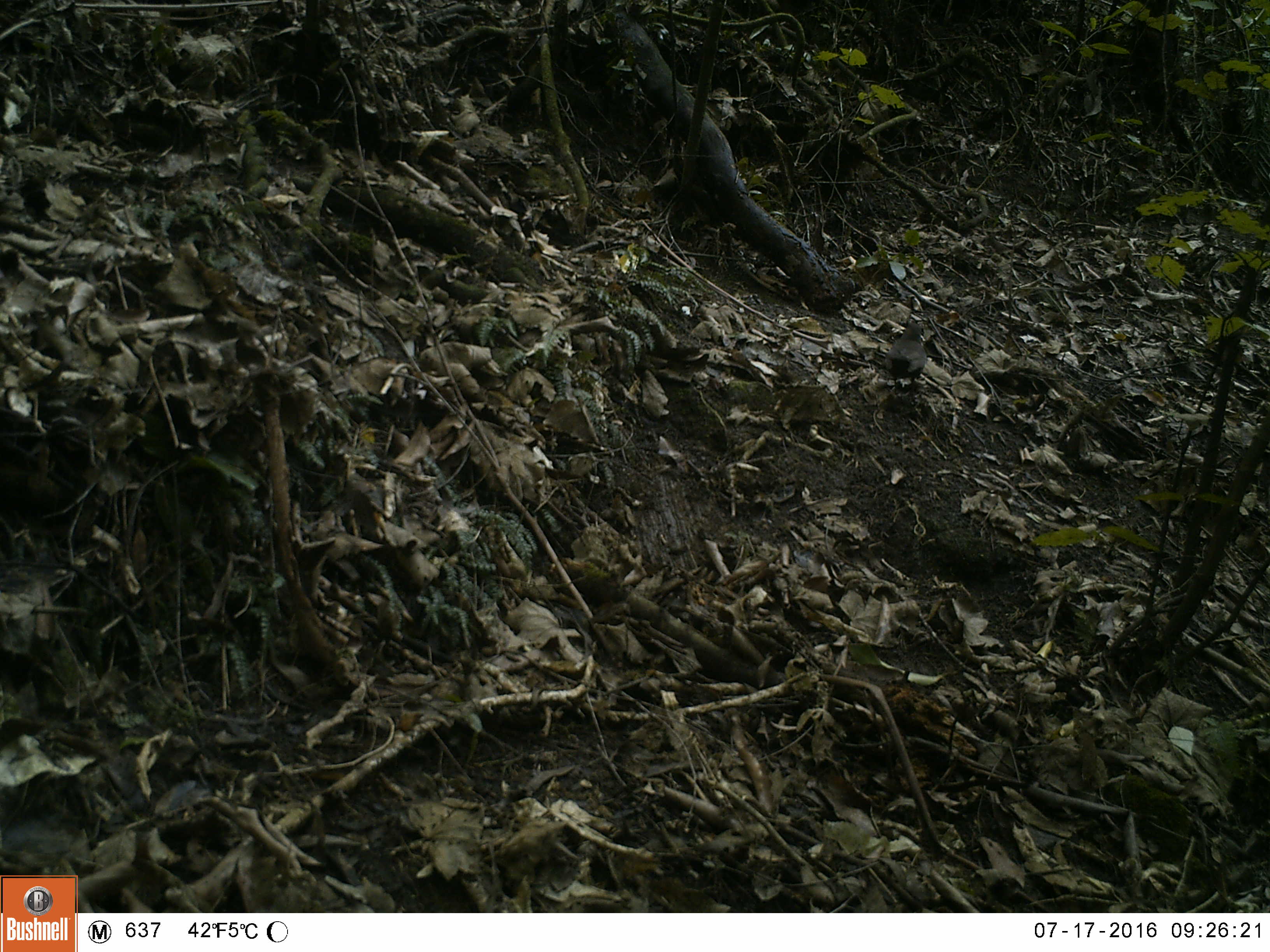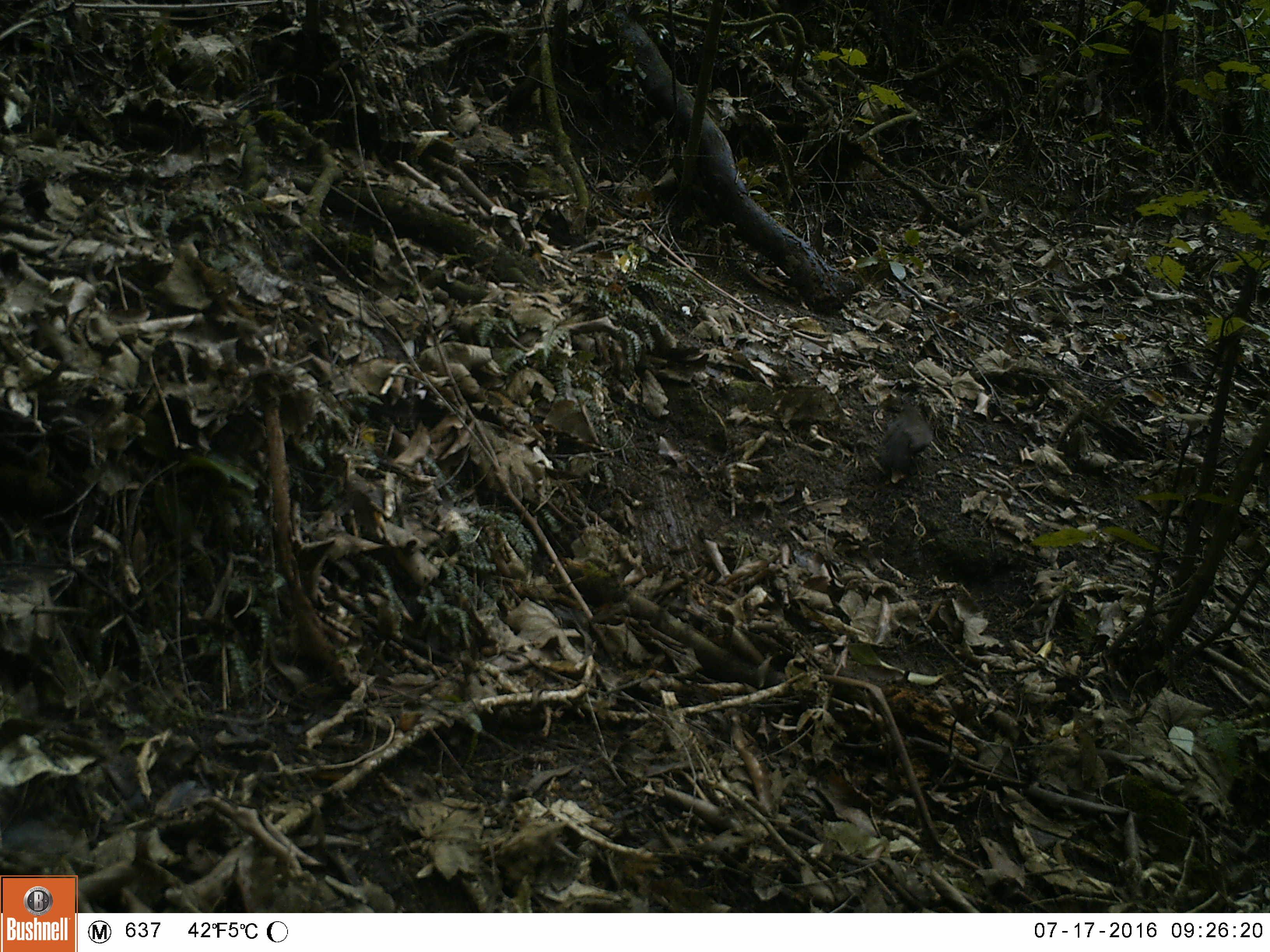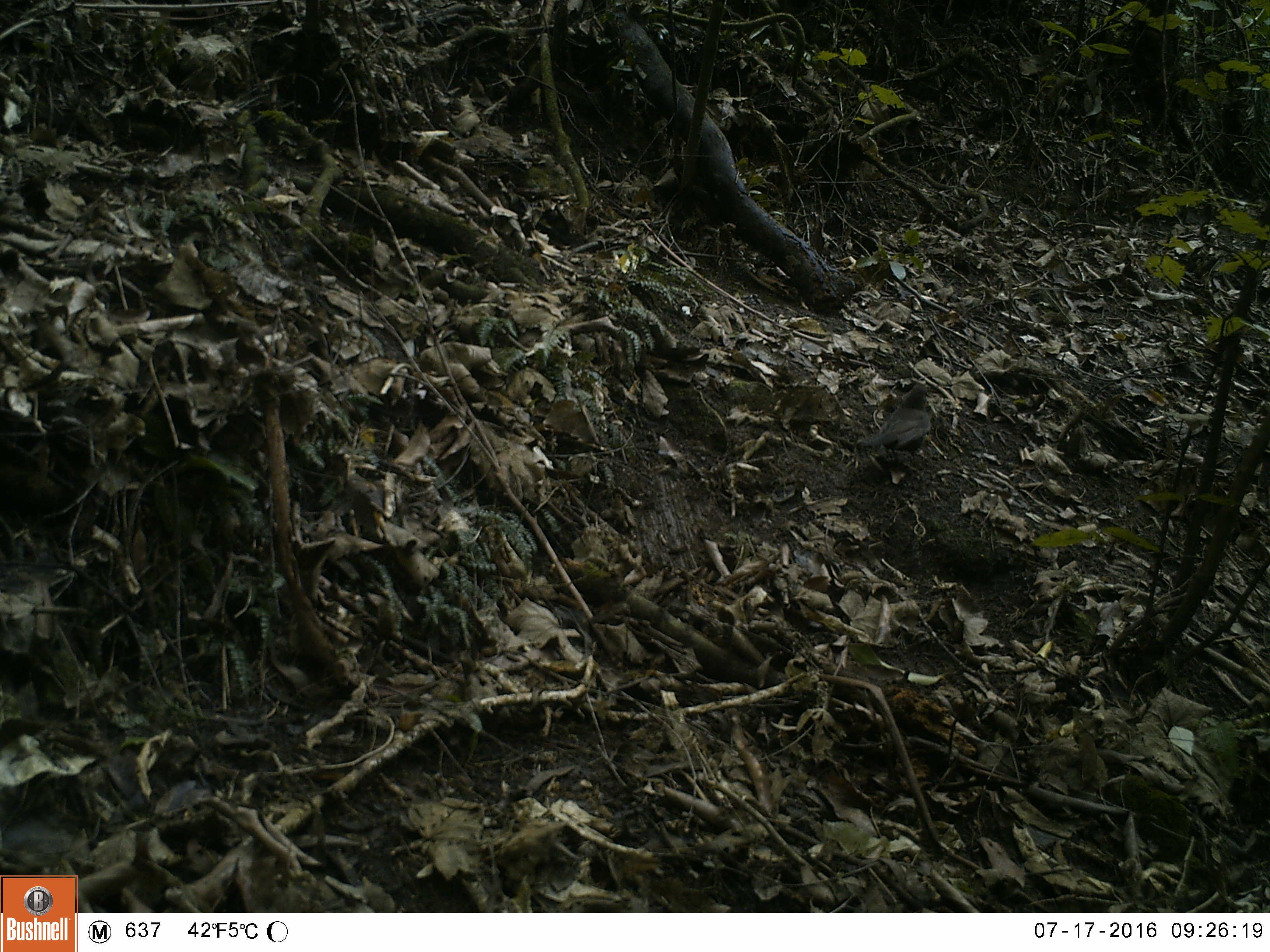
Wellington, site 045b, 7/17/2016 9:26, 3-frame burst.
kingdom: Animalia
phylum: Chordata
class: Aves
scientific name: Aves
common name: bird